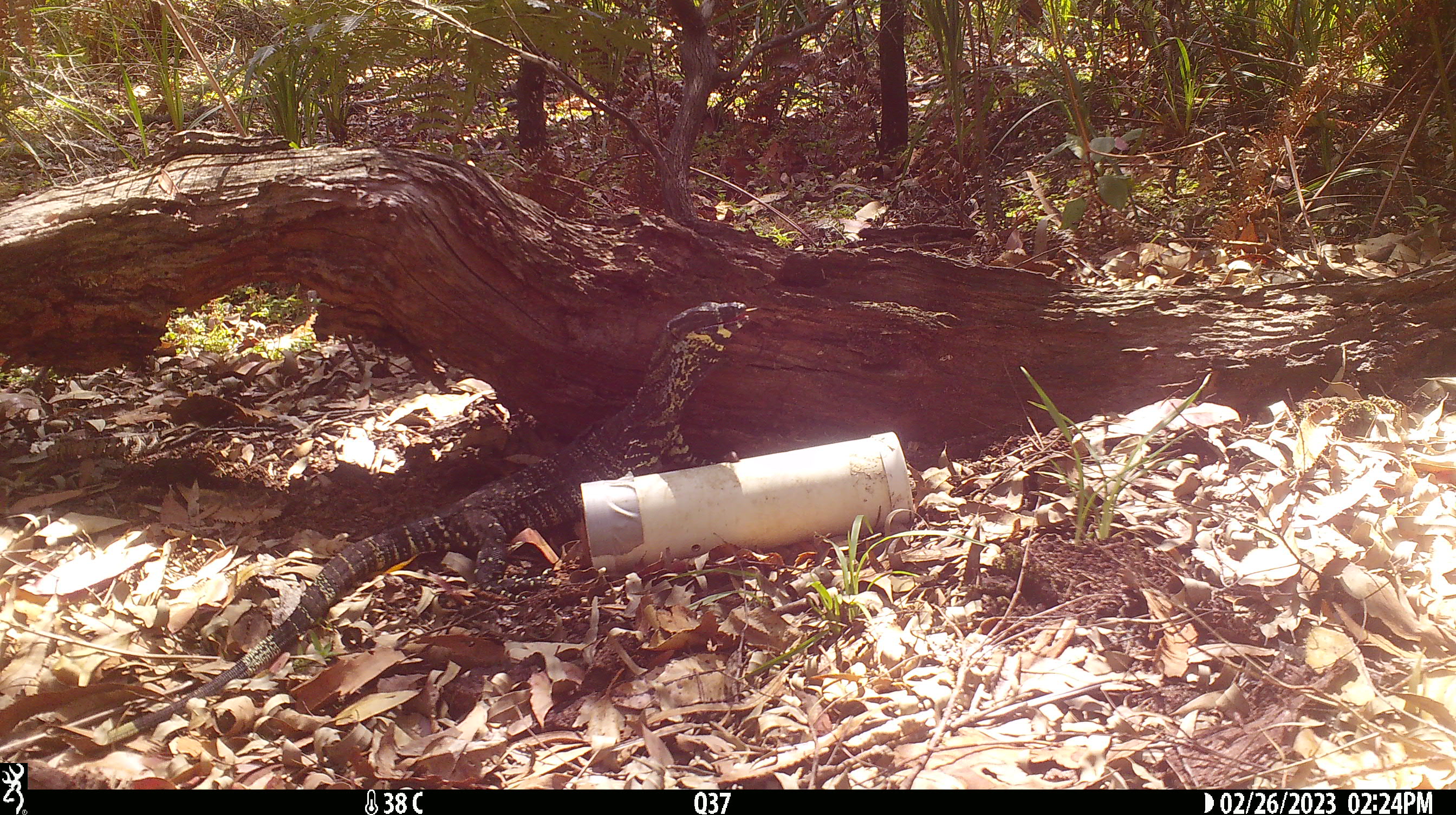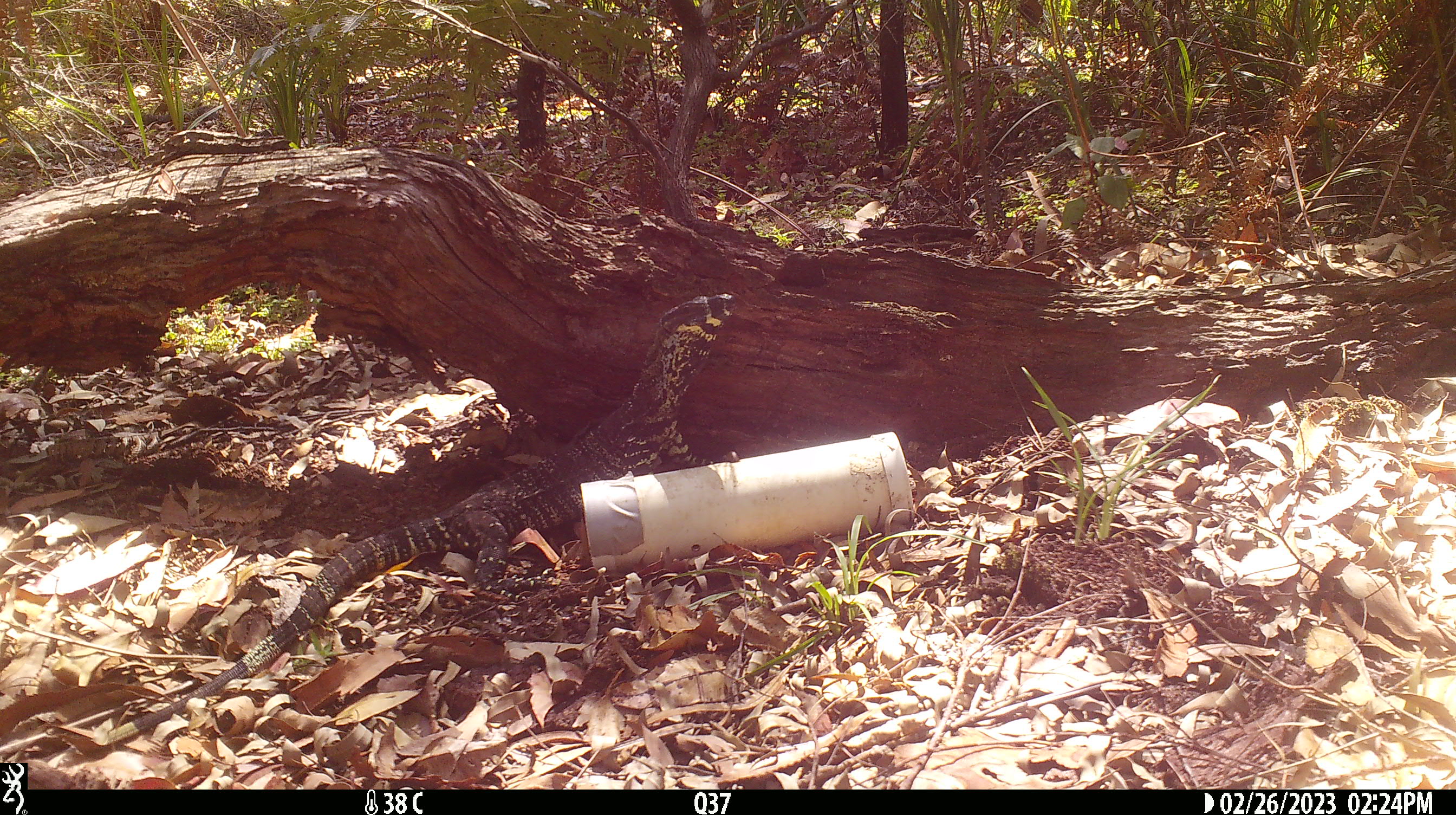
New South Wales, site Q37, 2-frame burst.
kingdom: Animalia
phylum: Chordata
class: Reptilia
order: Squamata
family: Varanidae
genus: Varanus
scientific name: Varanus varius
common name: lace monitor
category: goanna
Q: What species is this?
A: Goanna (lace monitor) (Varanus varius).